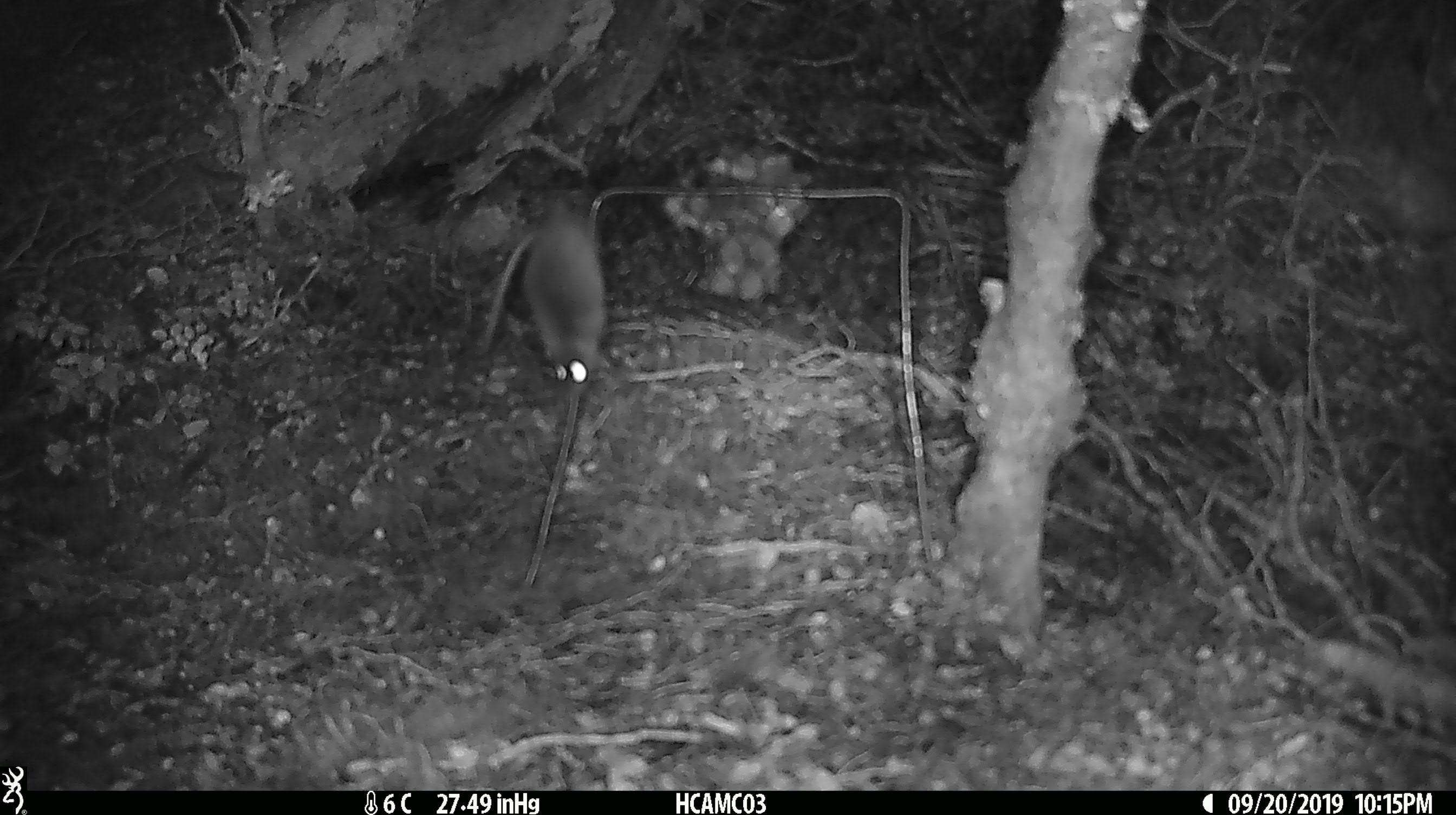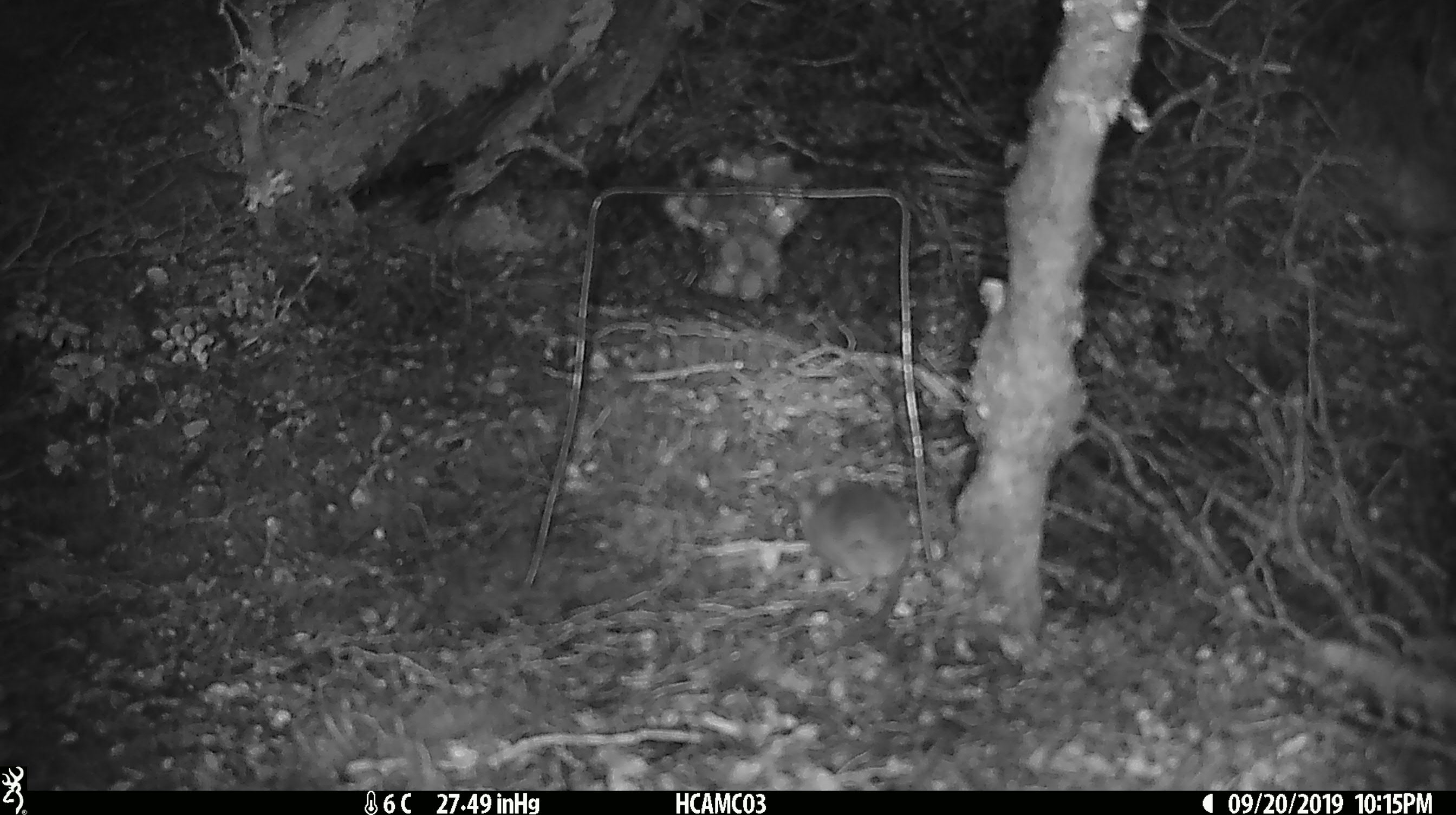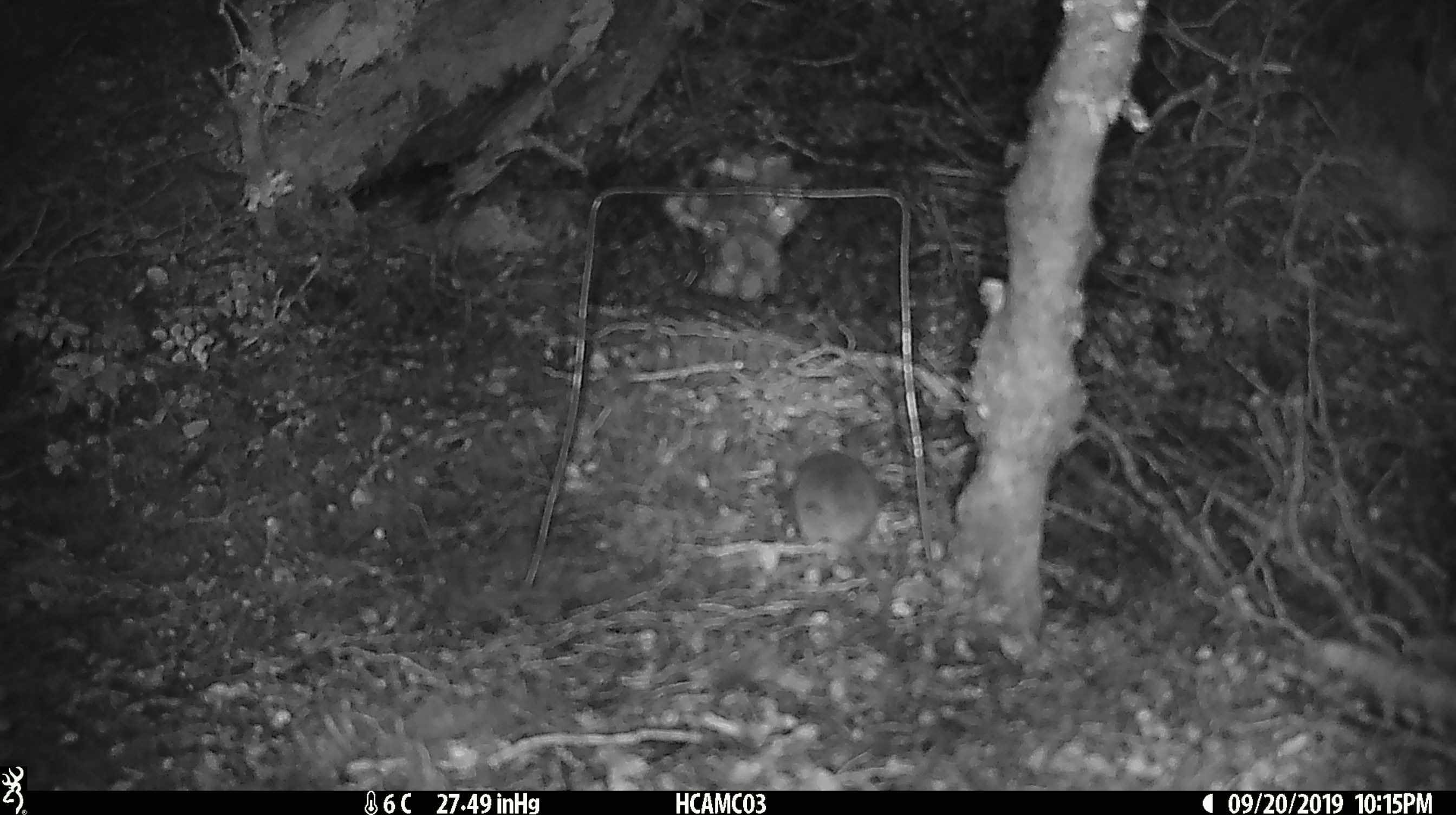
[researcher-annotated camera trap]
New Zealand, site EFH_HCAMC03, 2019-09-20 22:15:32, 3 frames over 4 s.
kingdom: Animalia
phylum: Chordata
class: Mammalia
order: Rodentia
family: Muridae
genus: Mus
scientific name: Mus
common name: mouse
Mouse (Mus).